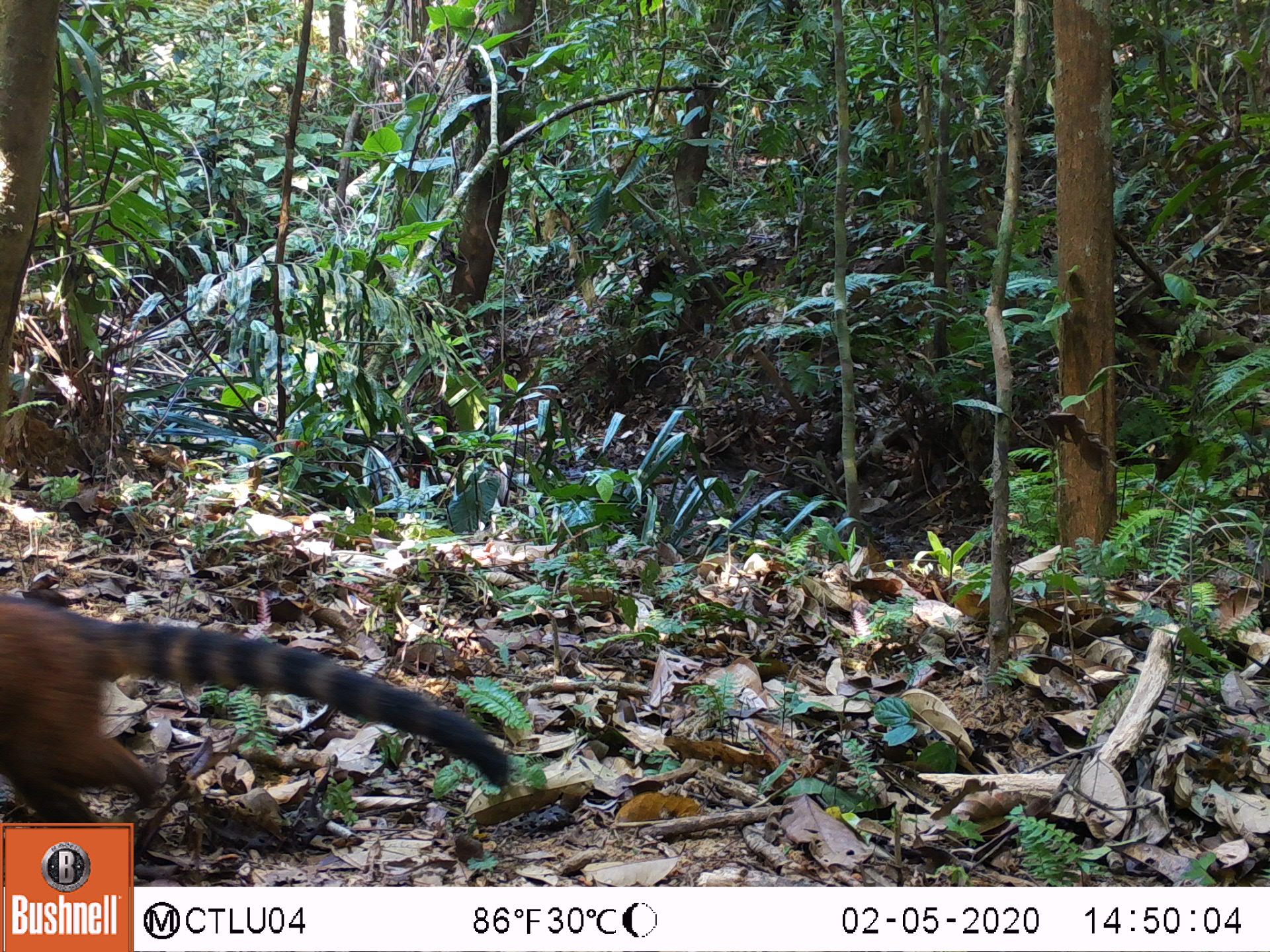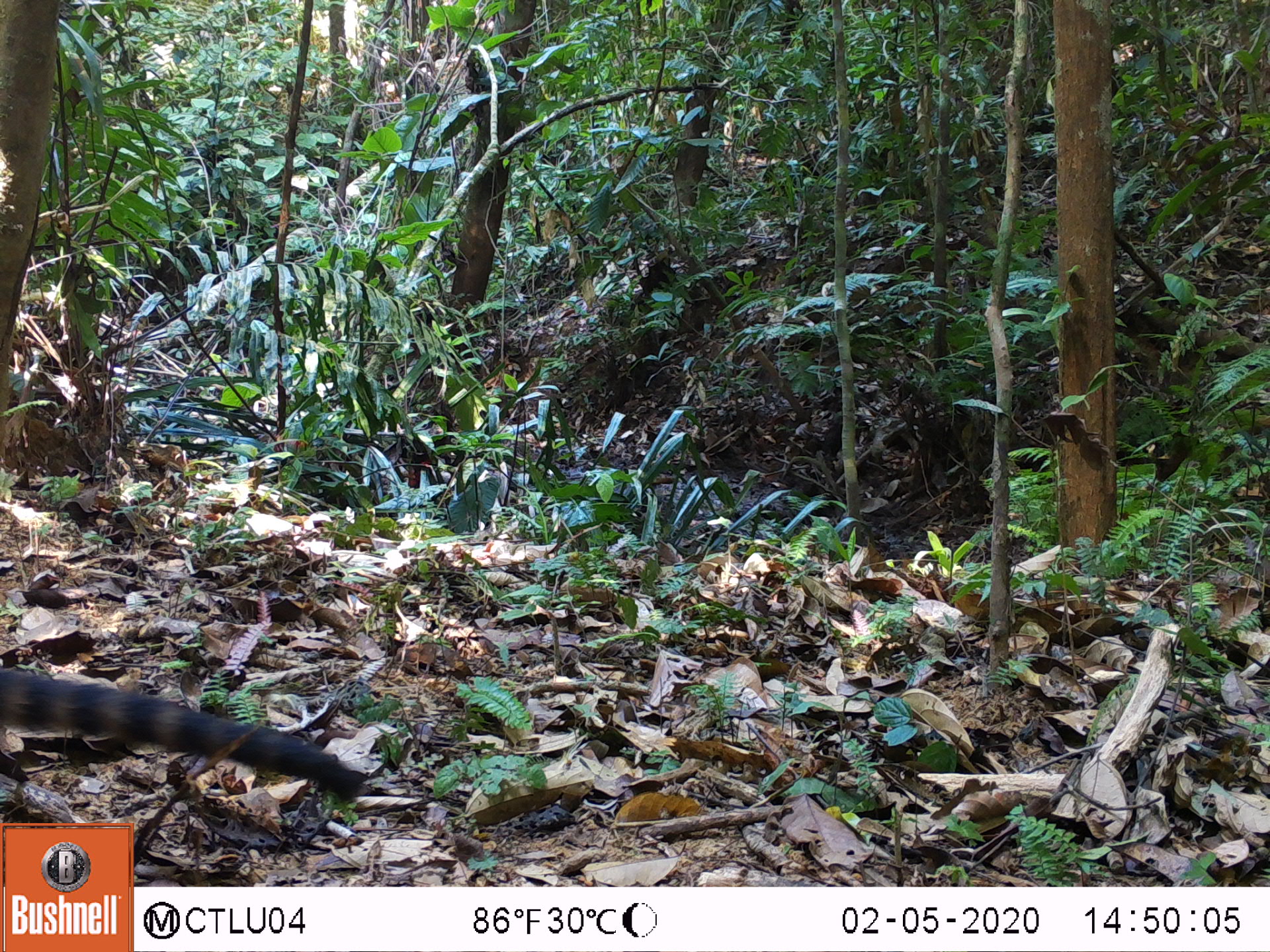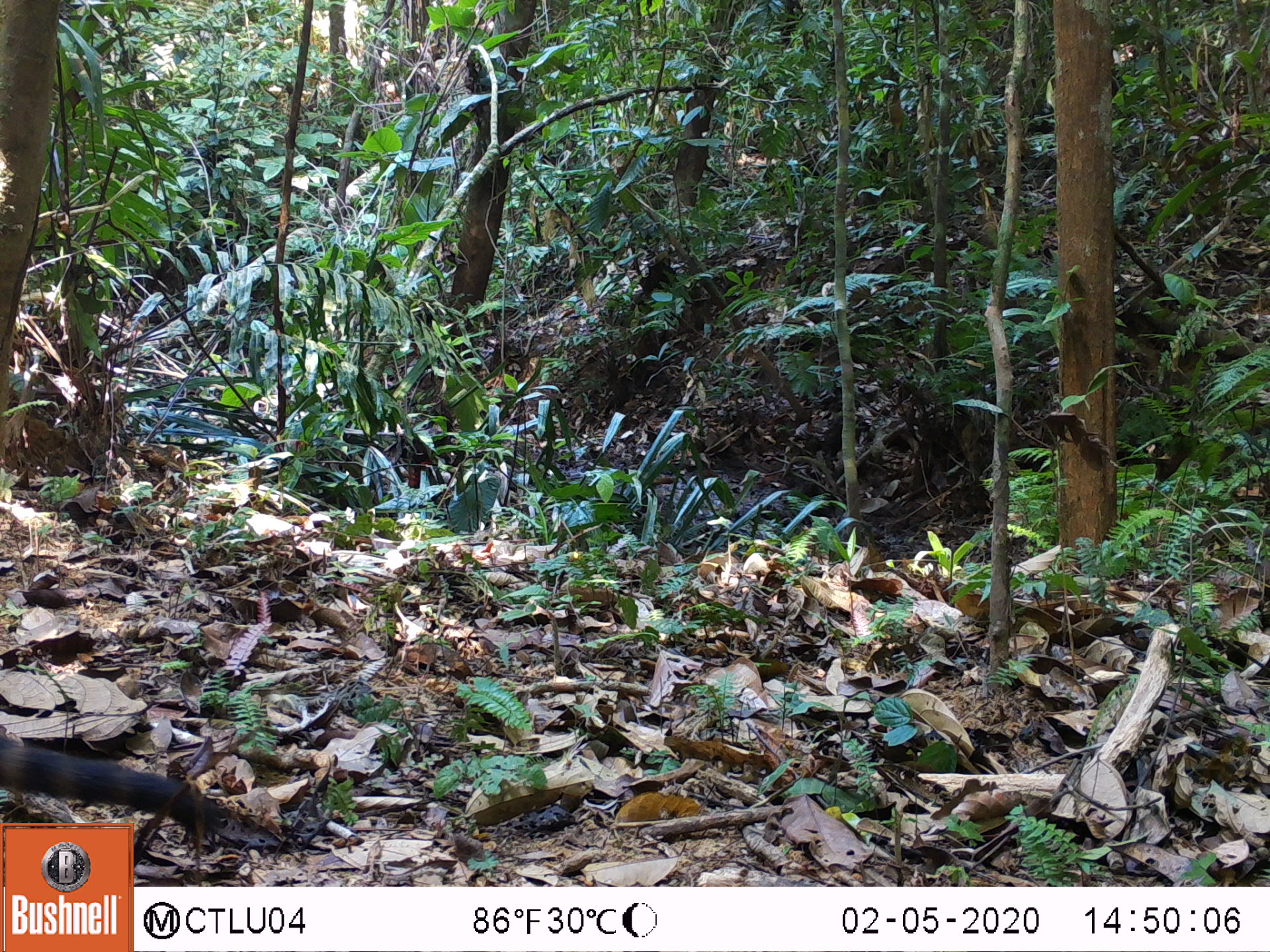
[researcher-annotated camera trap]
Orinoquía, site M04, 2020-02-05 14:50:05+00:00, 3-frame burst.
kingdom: Animalia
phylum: Chordata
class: Mammalia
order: Carnivora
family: Procyonidae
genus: Nasua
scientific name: Nasua nasua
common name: south american coati